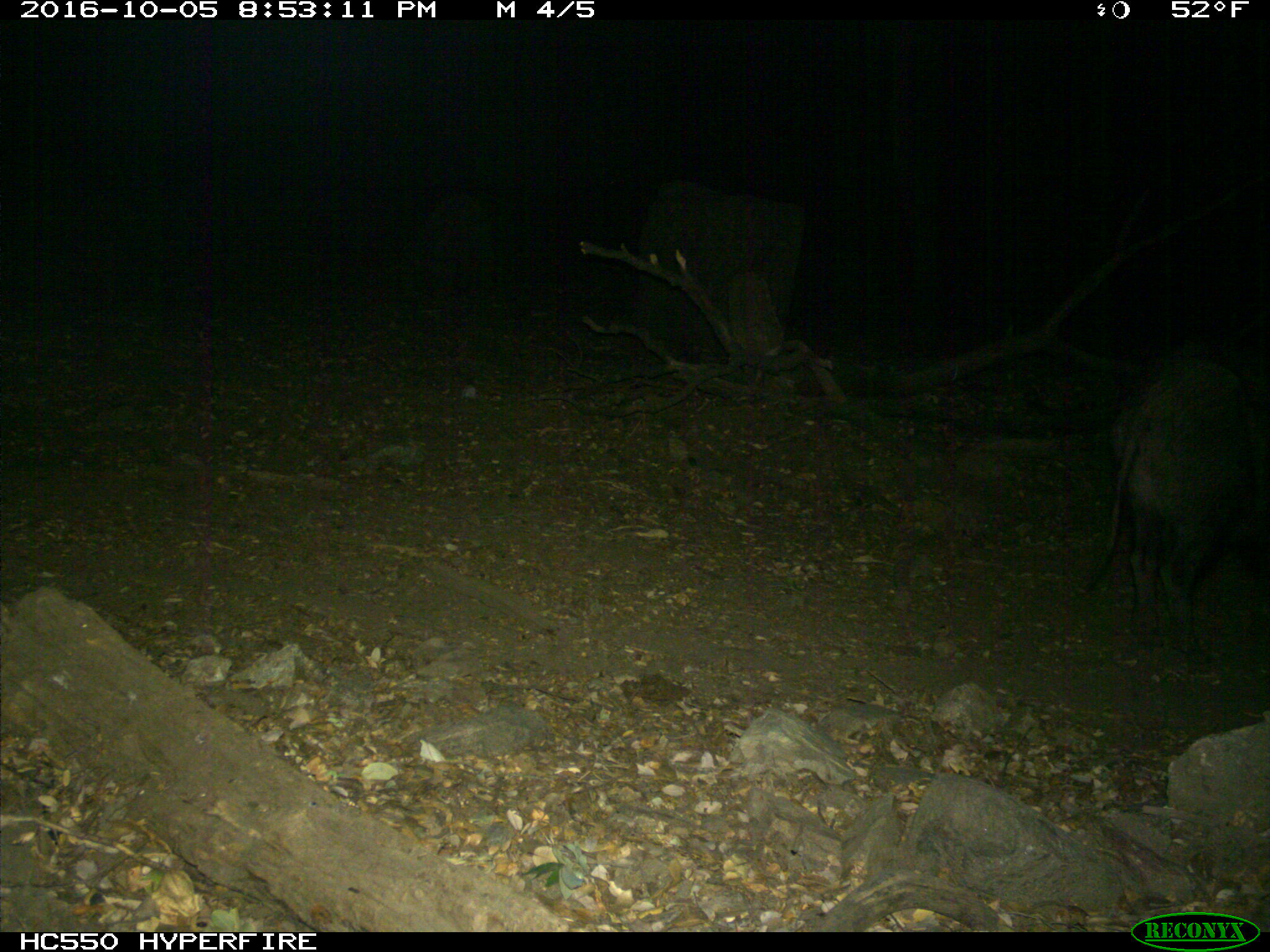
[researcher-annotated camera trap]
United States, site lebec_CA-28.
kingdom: Animalia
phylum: Chordata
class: Mammalia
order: Artiodactyla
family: Suidae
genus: Sus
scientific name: Sus scrofa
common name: wild boar